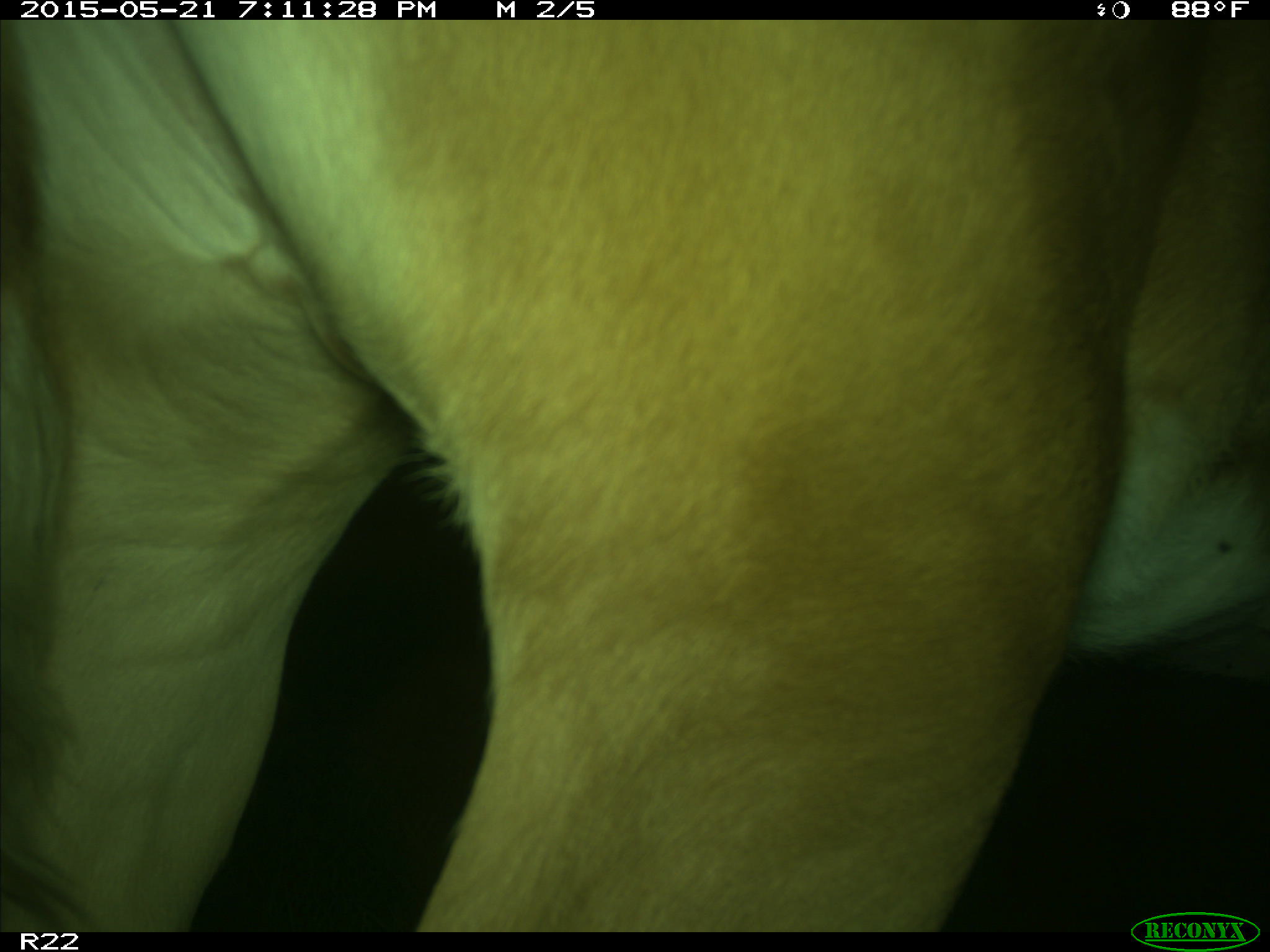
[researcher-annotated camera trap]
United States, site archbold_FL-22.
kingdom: Animalia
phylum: Chordata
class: Mammalia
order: Artiodactyla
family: Bovidae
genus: Bos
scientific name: Bos taurus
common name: domestic cow